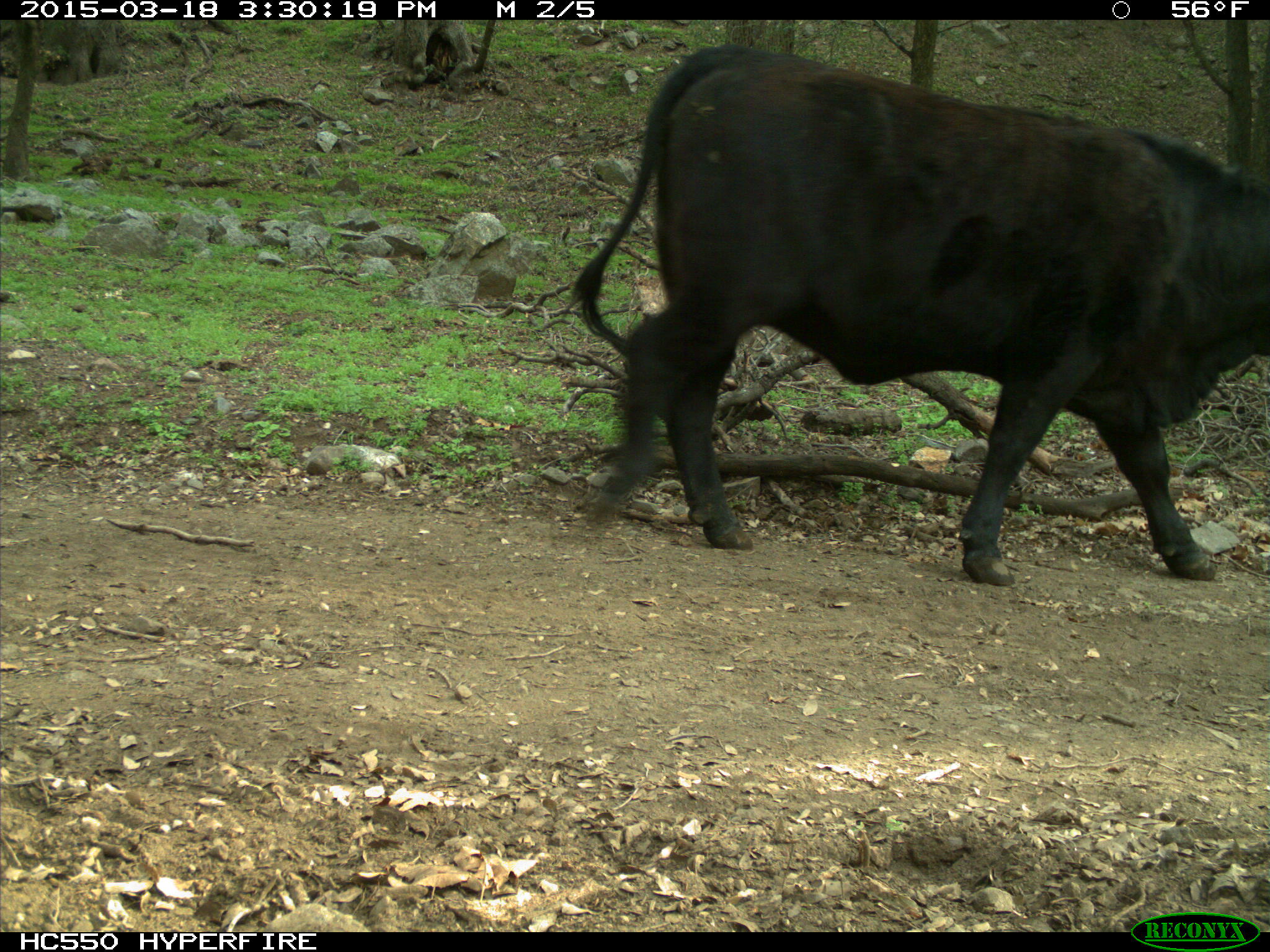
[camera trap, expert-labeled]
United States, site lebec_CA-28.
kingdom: Animalia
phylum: Chordata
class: Mammalia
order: Artiodactyla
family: Bovidae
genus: Bos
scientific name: Bos taurus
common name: domestic cow